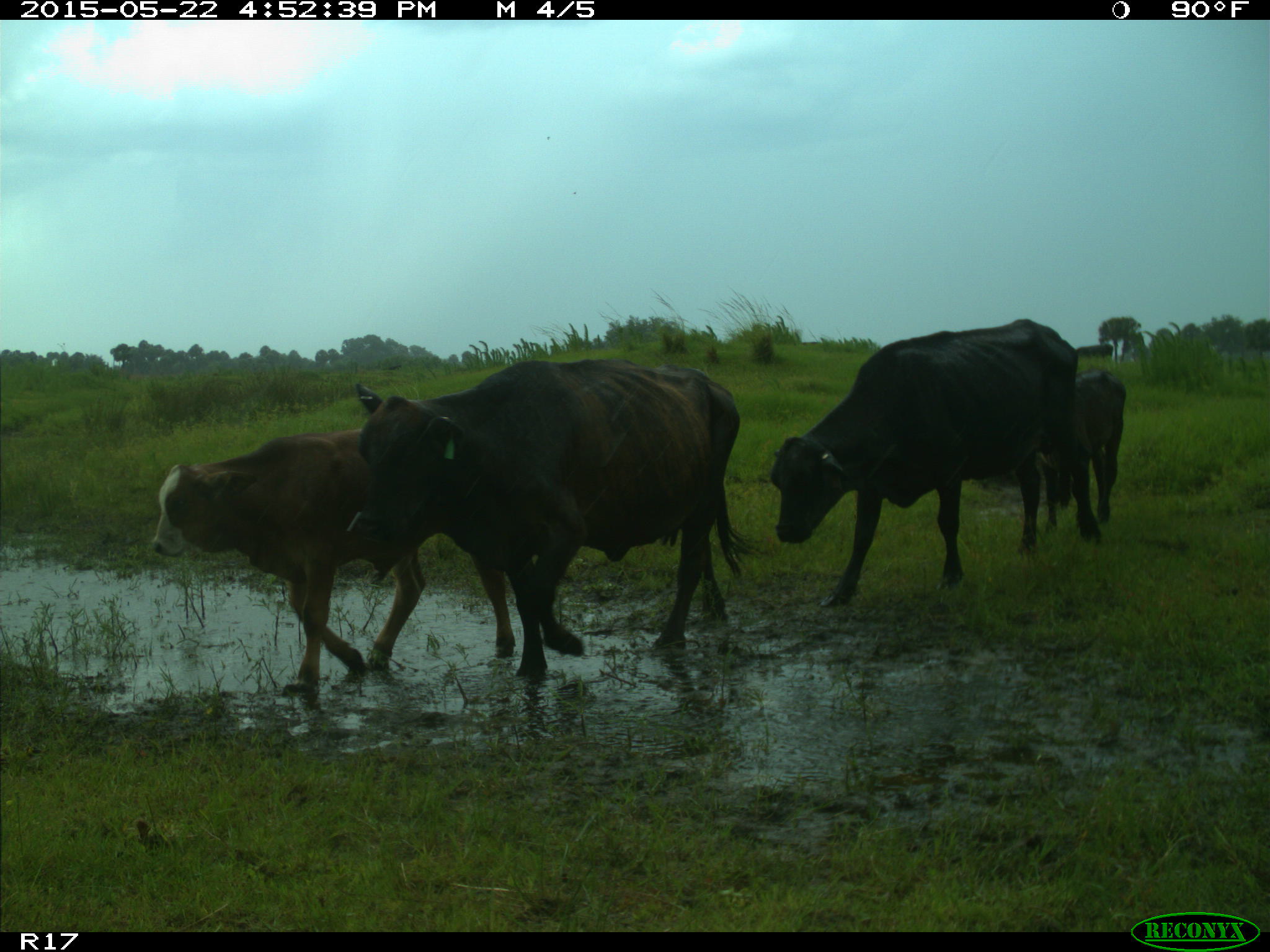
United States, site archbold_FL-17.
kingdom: Animalia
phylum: Chordata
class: Mammalia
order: Artiodactyla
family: Bovidae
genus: Bos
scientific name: Bos taurus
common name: domestic cow